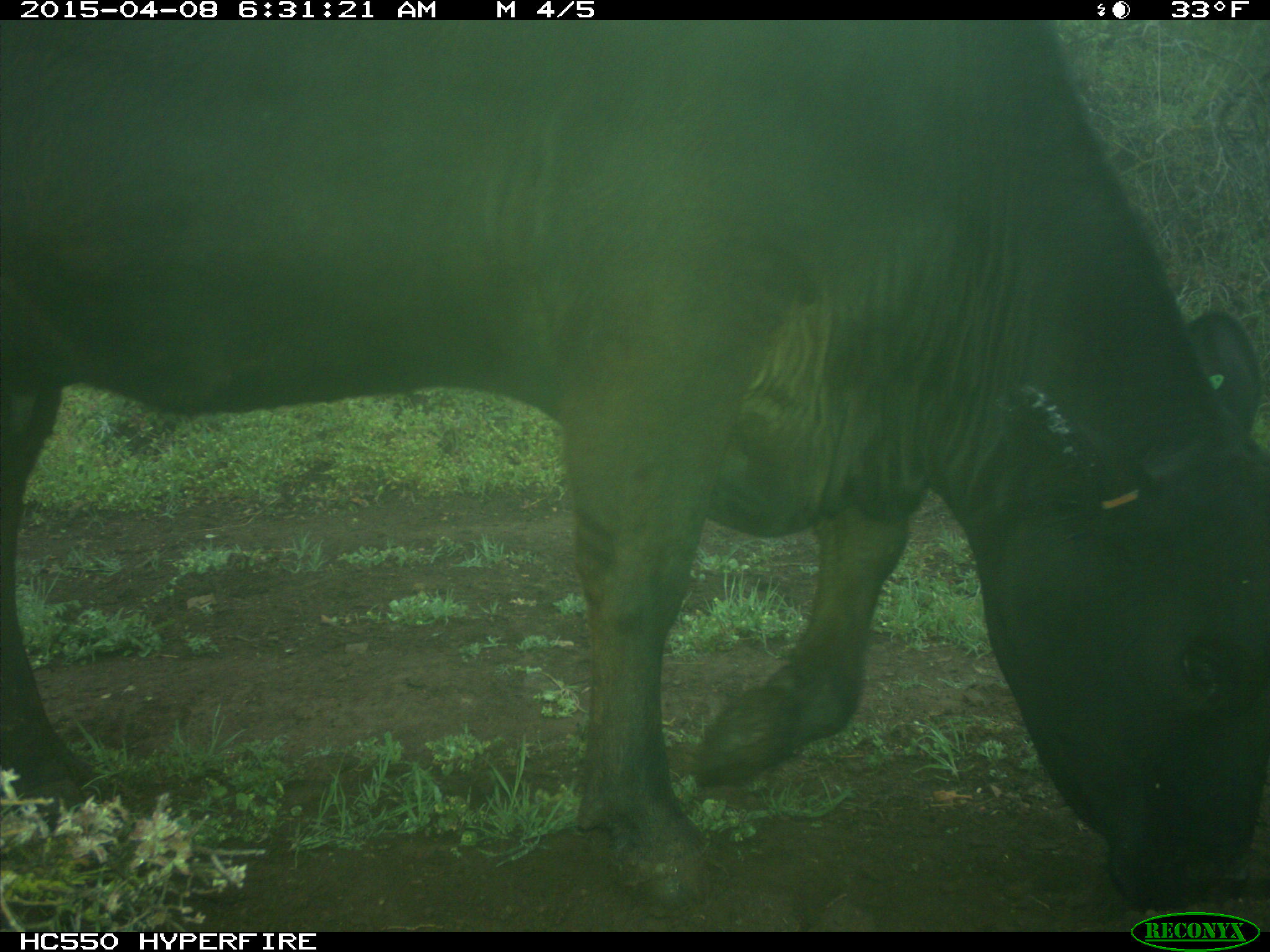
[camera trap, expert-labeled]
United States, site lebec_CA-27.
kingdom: Animalia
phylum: Chordata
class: Mammalia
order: Artiodactyla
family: Bovidae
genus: Bos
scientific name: Bos taurus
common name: domestic cow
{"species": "Bos taurus (domestic cow)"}